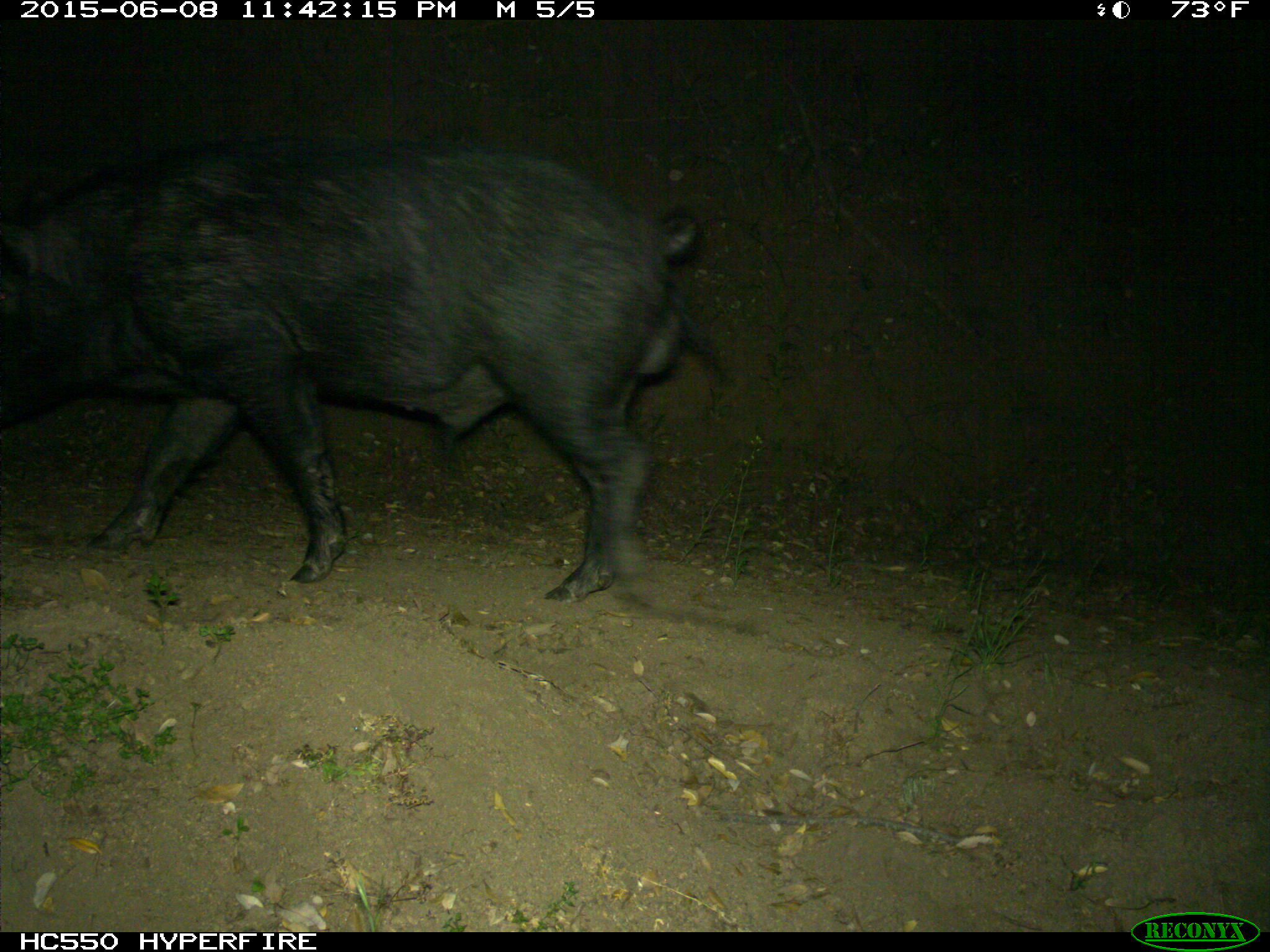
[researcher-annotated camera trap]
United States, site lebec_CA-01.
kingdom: Animalia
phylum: Chordata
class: Mammalia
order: Artiodactyla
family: Suidae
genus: Sus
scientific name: Sus scrofa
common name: wild boar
Sus scrofa (wild boar).